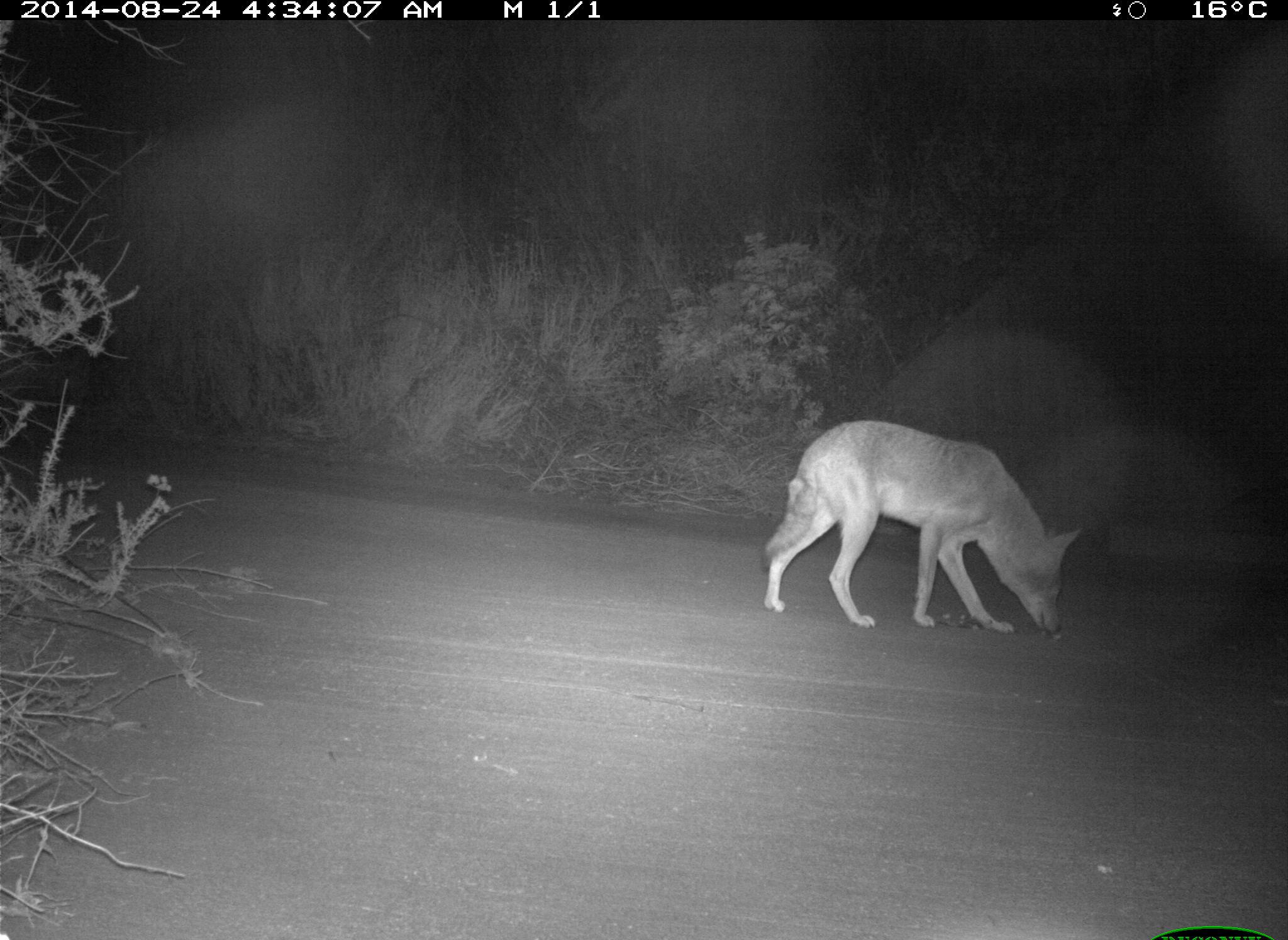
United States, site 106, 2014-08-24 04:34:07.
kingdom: Animalia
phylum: Chordata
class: Mammalia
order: Carnivora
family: Canidae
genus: Canis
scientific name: Canis latrans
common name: coyote